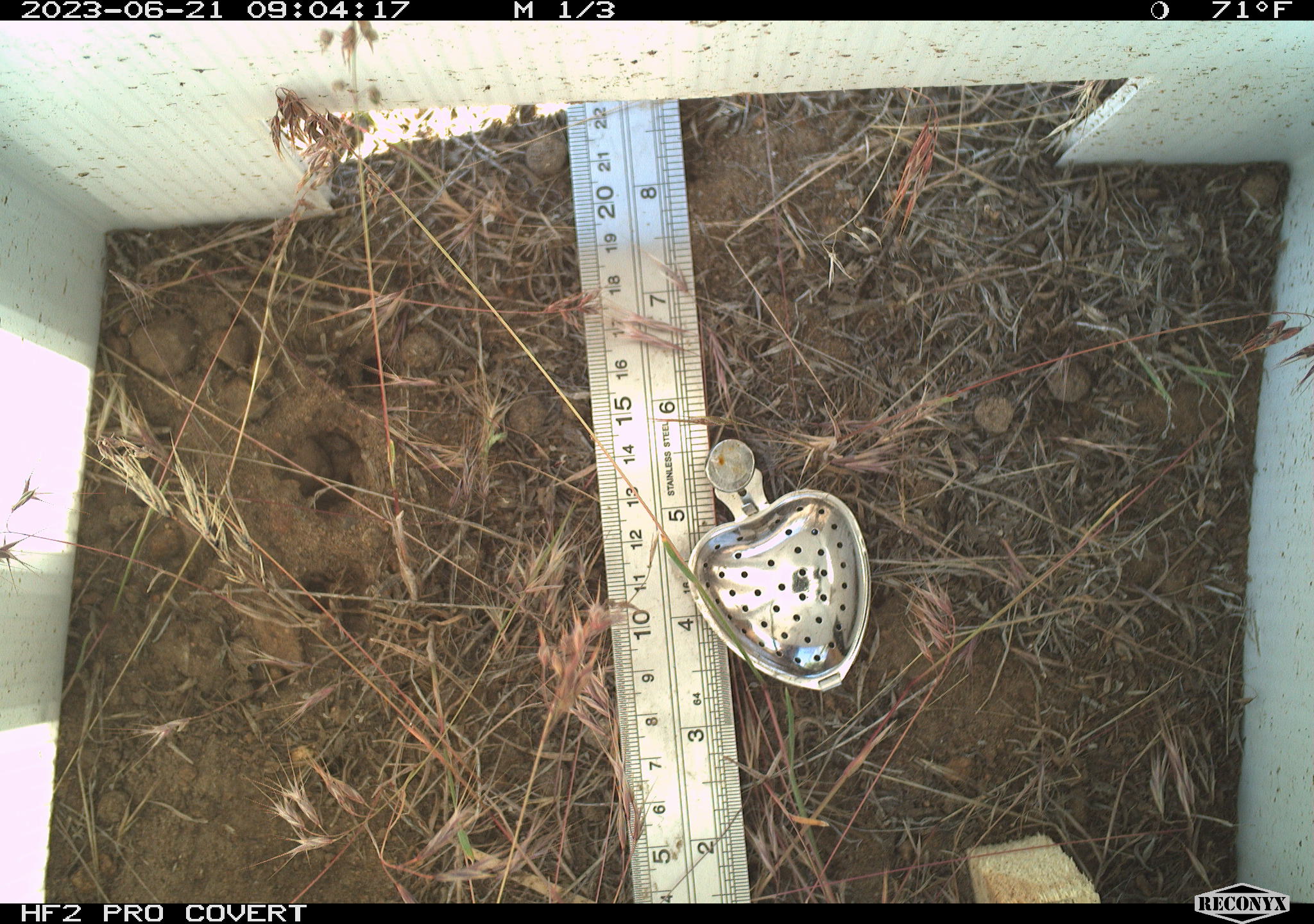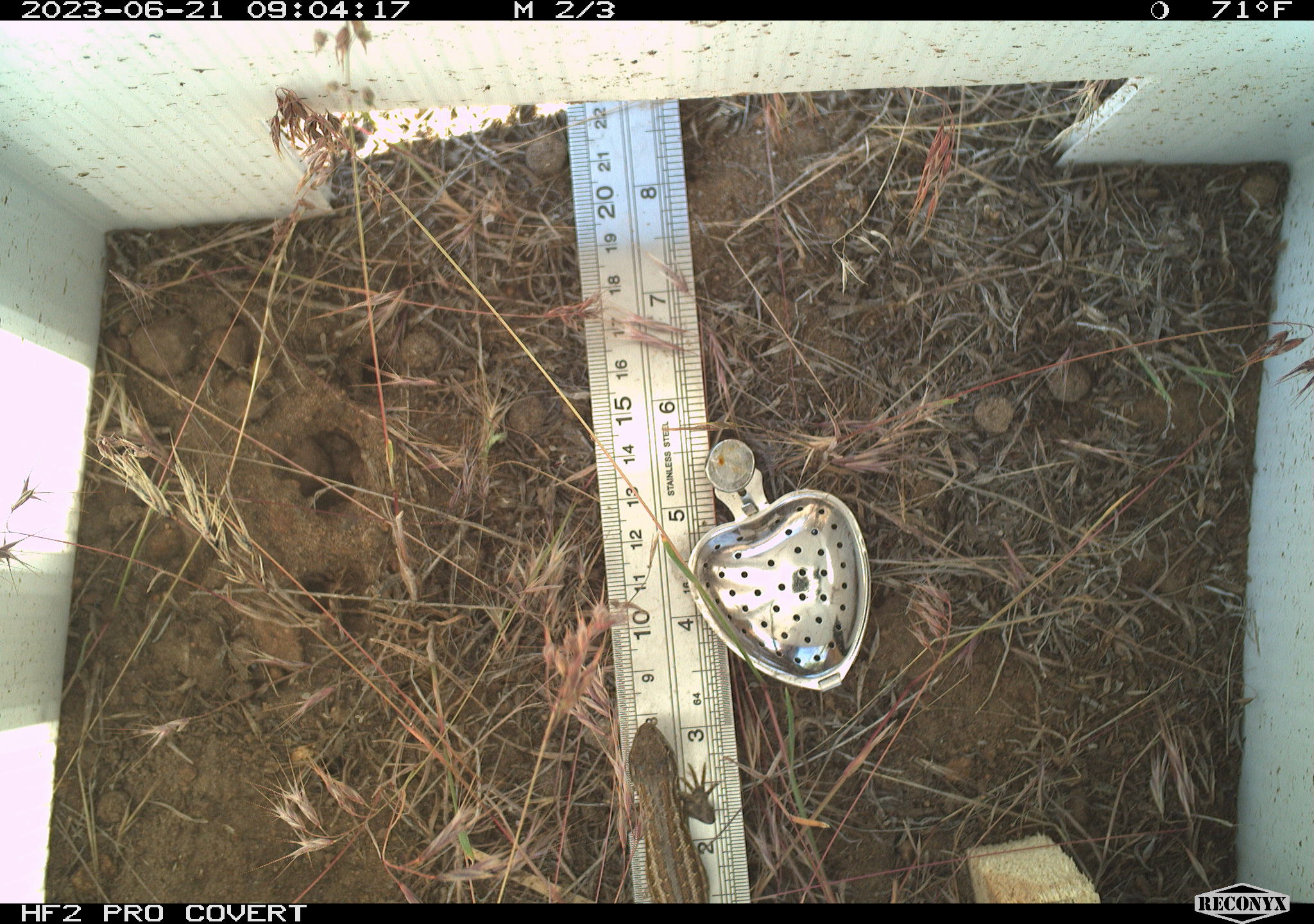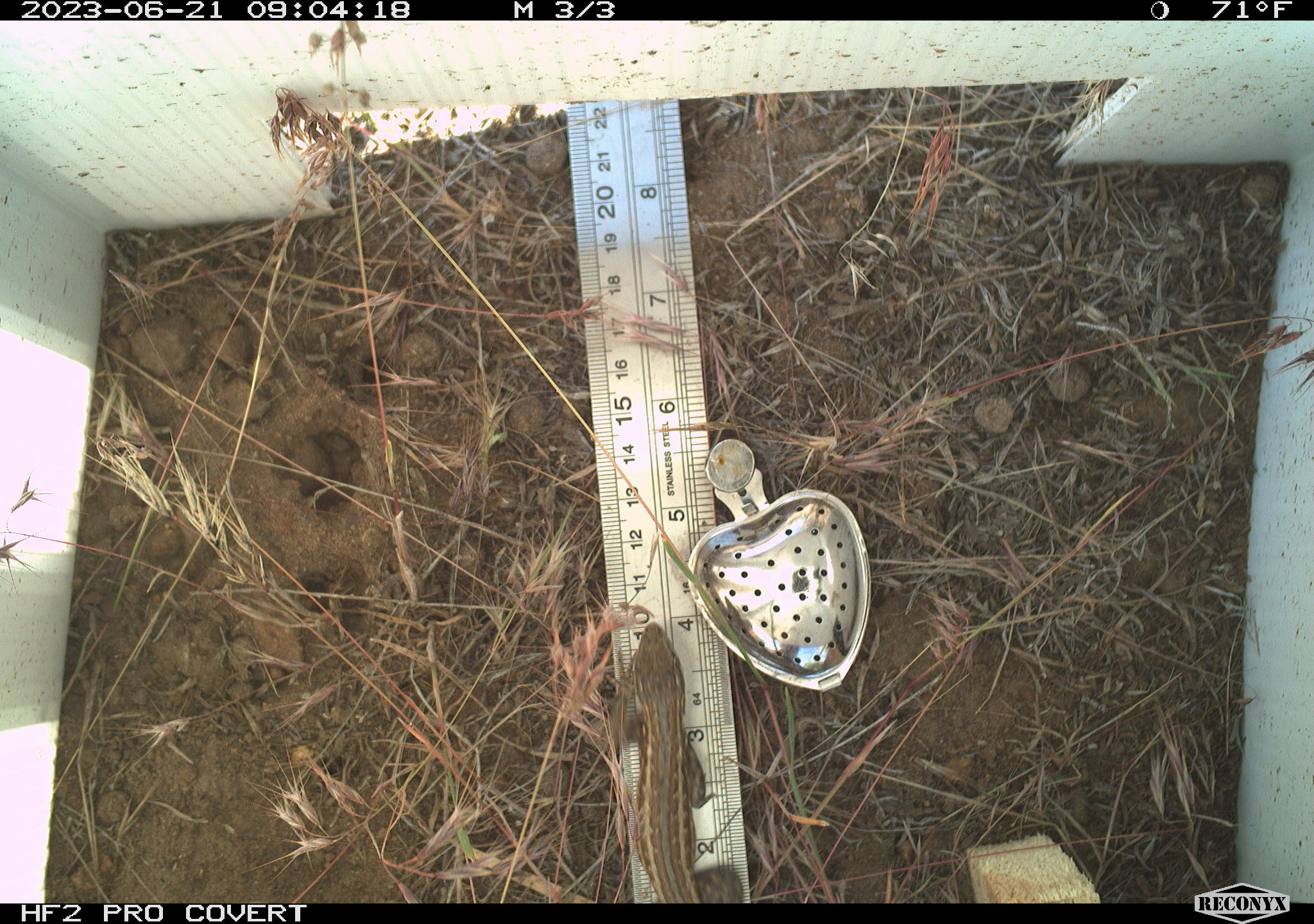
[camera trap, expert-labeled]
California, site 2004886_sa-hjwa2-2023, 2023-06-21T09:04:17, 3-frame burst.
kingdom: Animalia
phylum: Chordata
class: Reptilia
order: Squamata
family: Phrynosomatidae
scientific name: Phrynosomatidae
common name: phrynosomatid lizards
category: phrynosomatidae family